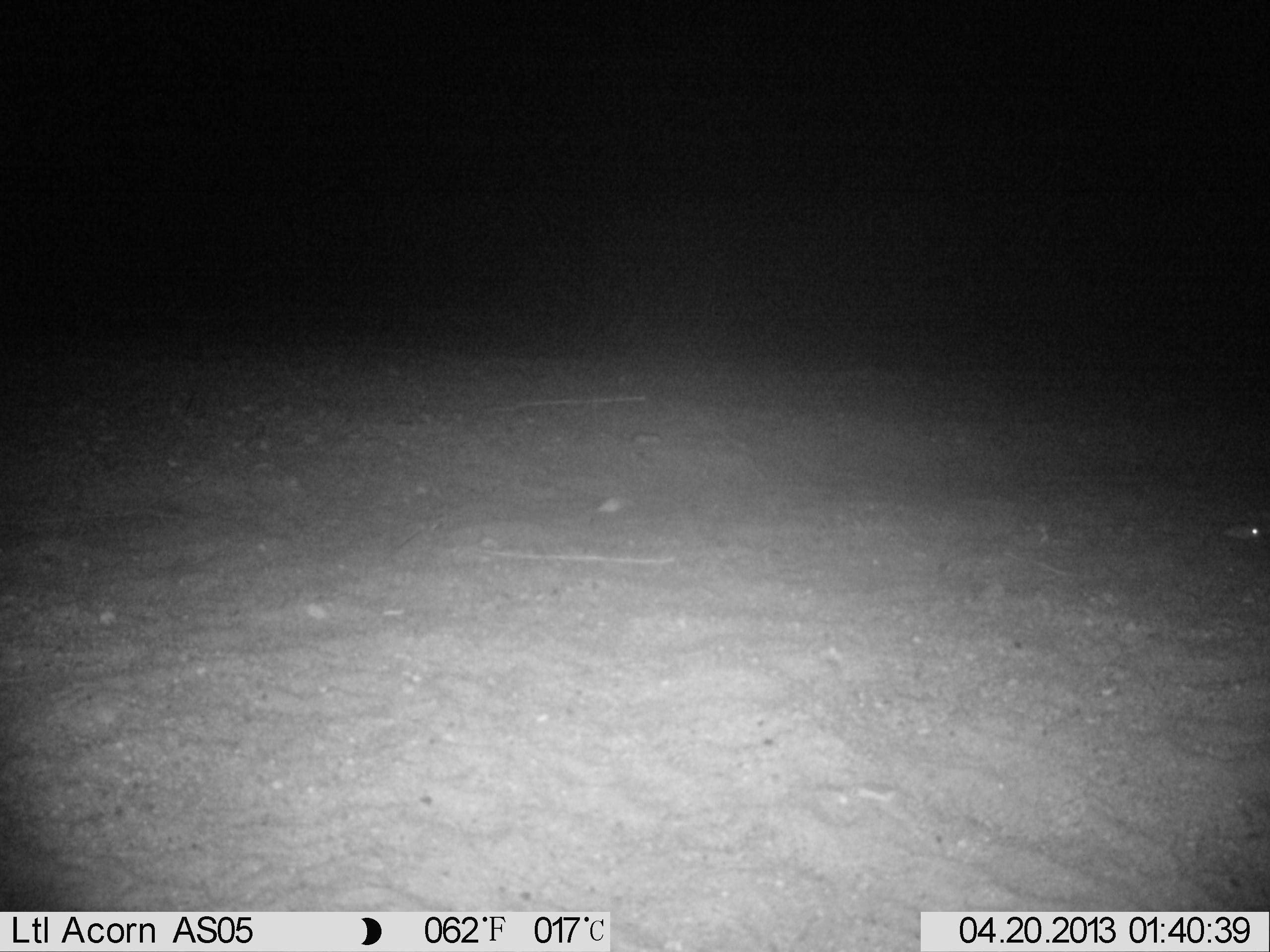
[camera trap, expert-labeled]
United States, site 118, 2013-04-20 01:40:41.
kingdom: Animalia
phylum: Chordata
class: Mammalia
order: Rodentia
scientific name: Rodentia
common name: rodent